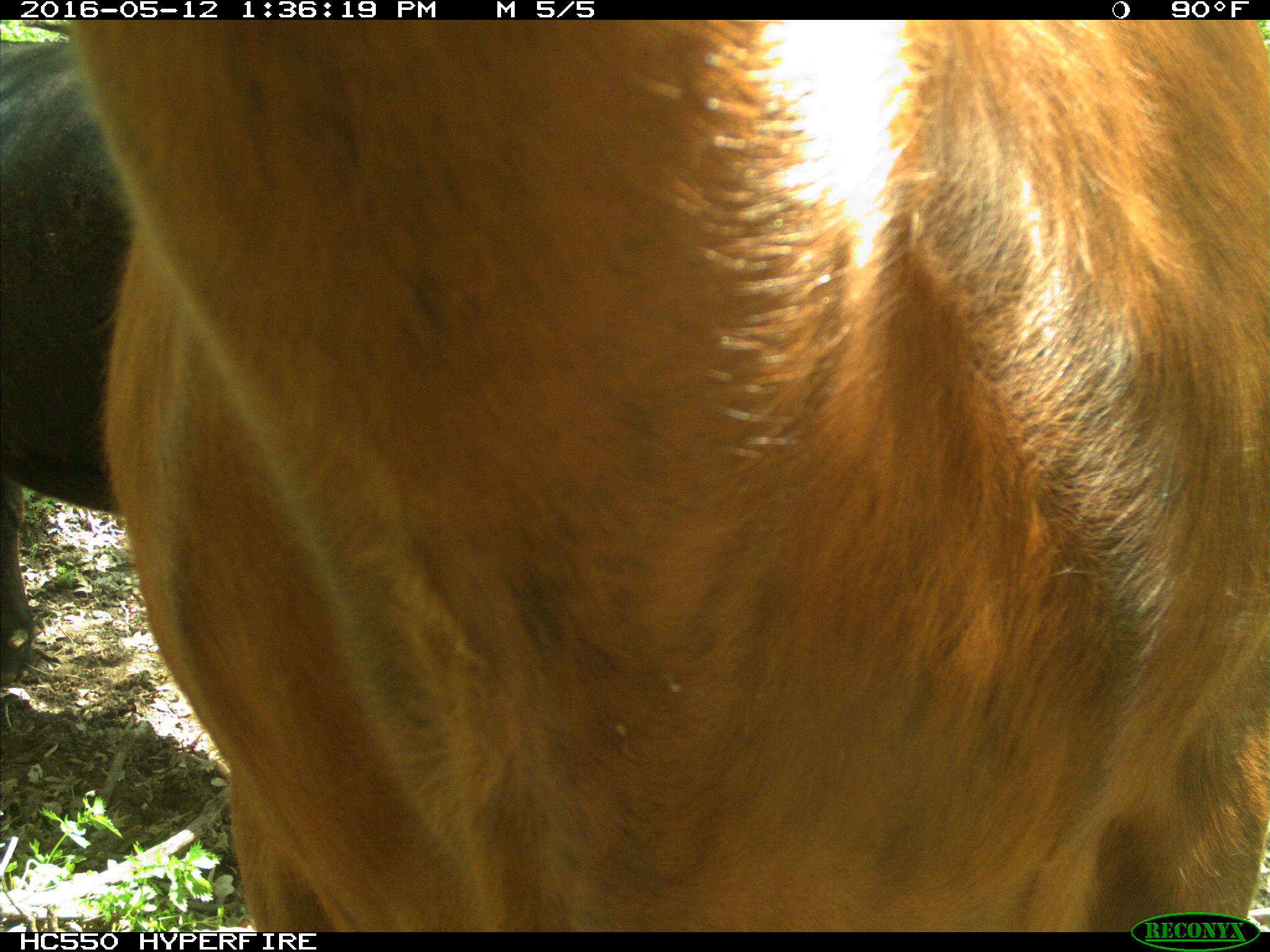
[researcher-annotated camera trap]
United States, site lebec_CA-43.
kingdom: Animalia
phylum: Chordata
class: Mammalia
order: Artiodactyla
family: Bovidae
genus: Bos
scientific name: Bos taurus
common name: domestic cow